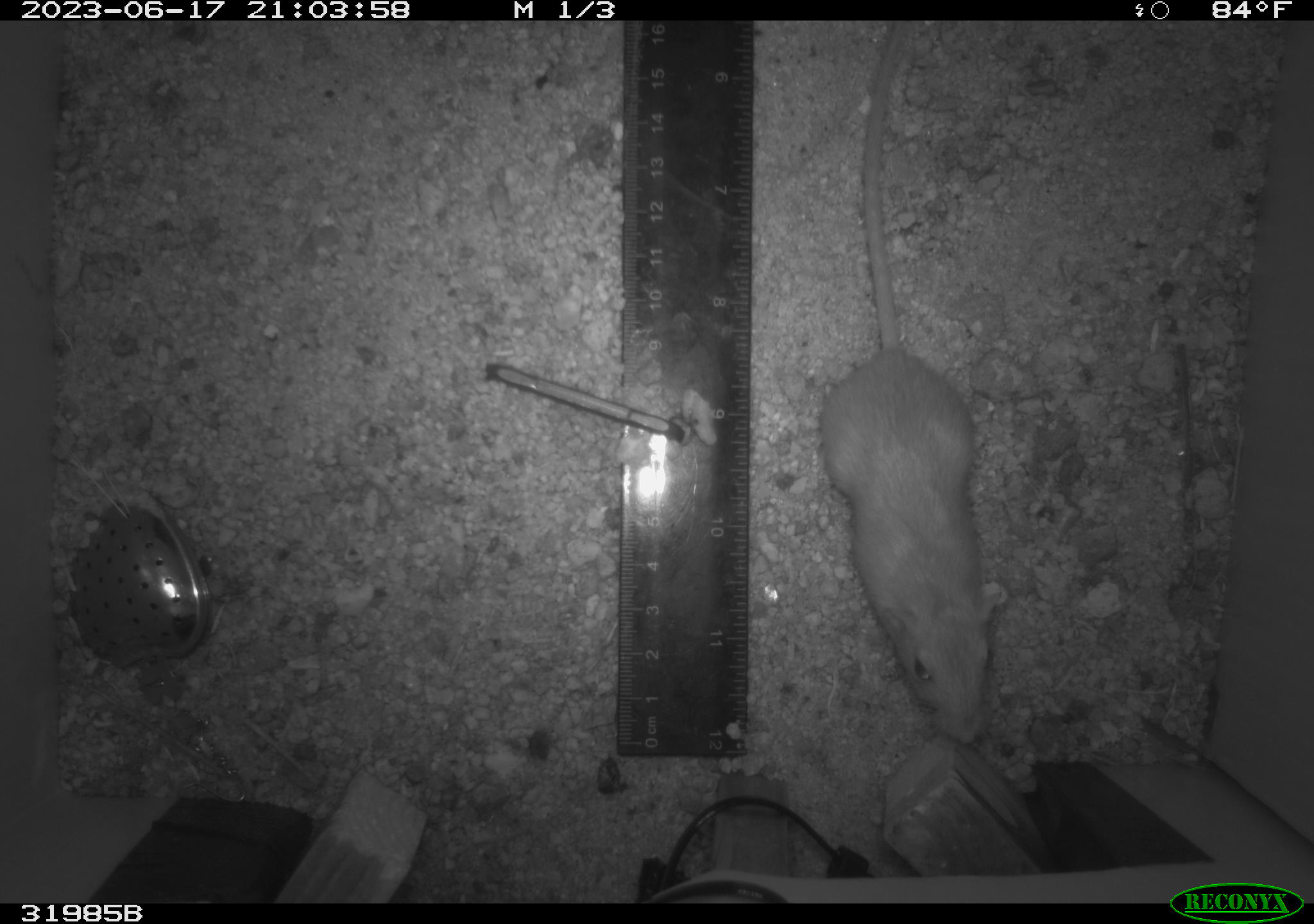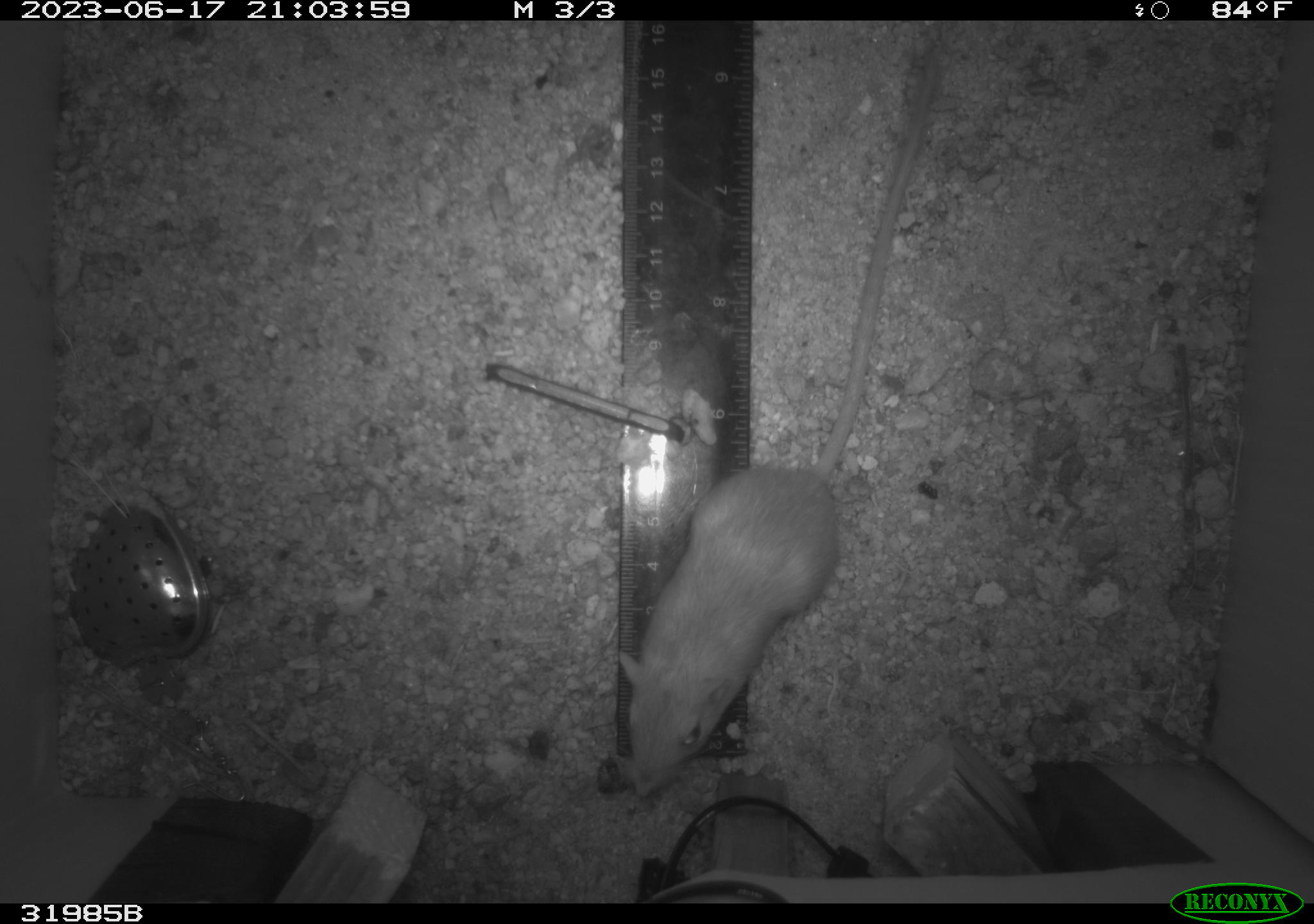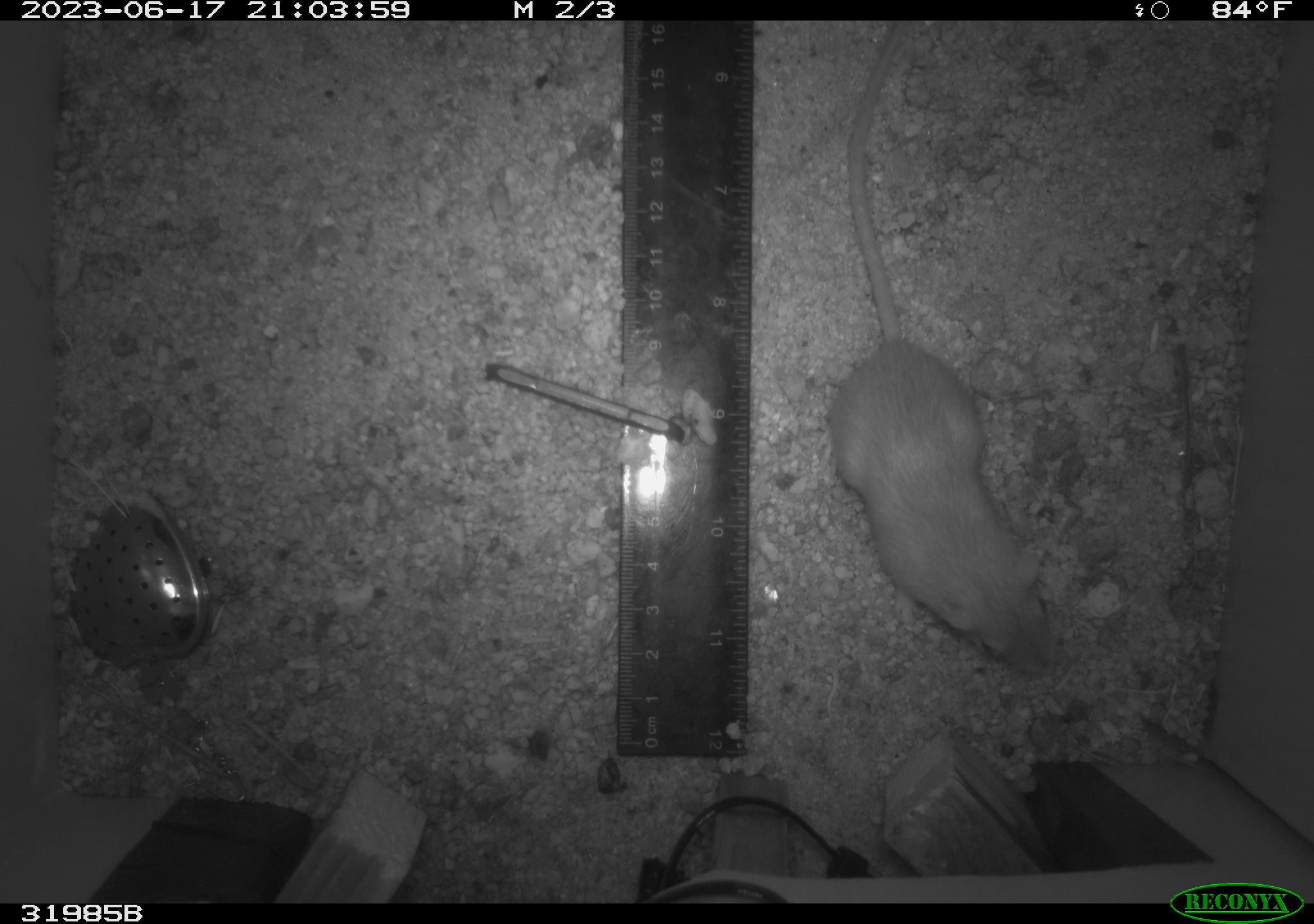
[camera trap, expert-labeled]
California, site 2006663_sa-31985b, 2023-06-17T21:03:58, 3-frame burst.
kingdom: Animalia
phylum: Chordata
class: Mammalia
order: Rodentia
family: Cricetidae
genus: Peromyscus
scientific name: Peromyscus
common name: deer mice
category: peromyscus species